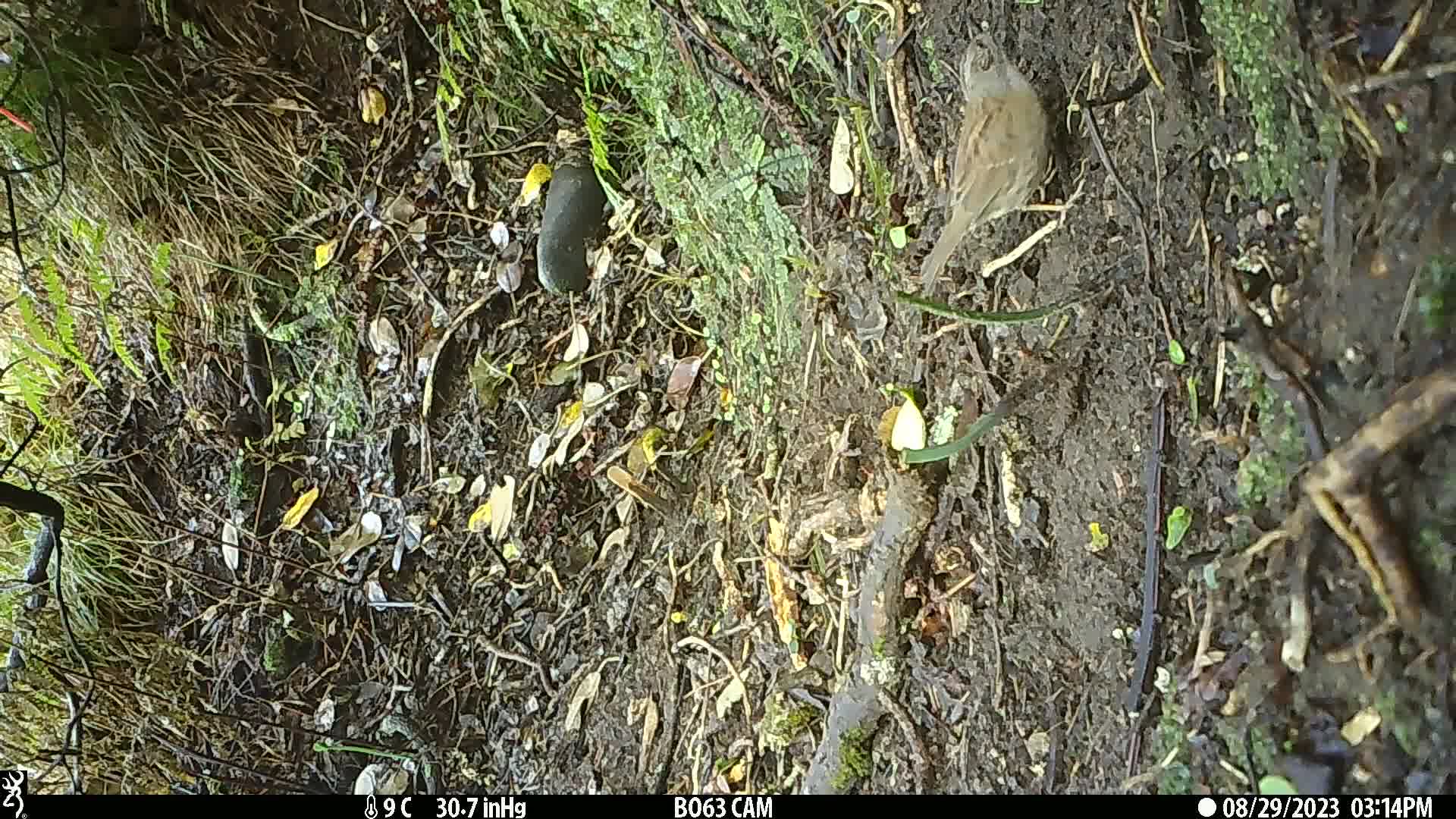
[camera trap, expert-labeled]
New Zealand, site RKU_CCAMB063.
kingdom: Animalia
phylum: Chordata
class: Aves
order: Passeriformes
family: Prunellidae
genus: Prunella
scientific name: Prunella modularis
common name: dunnock